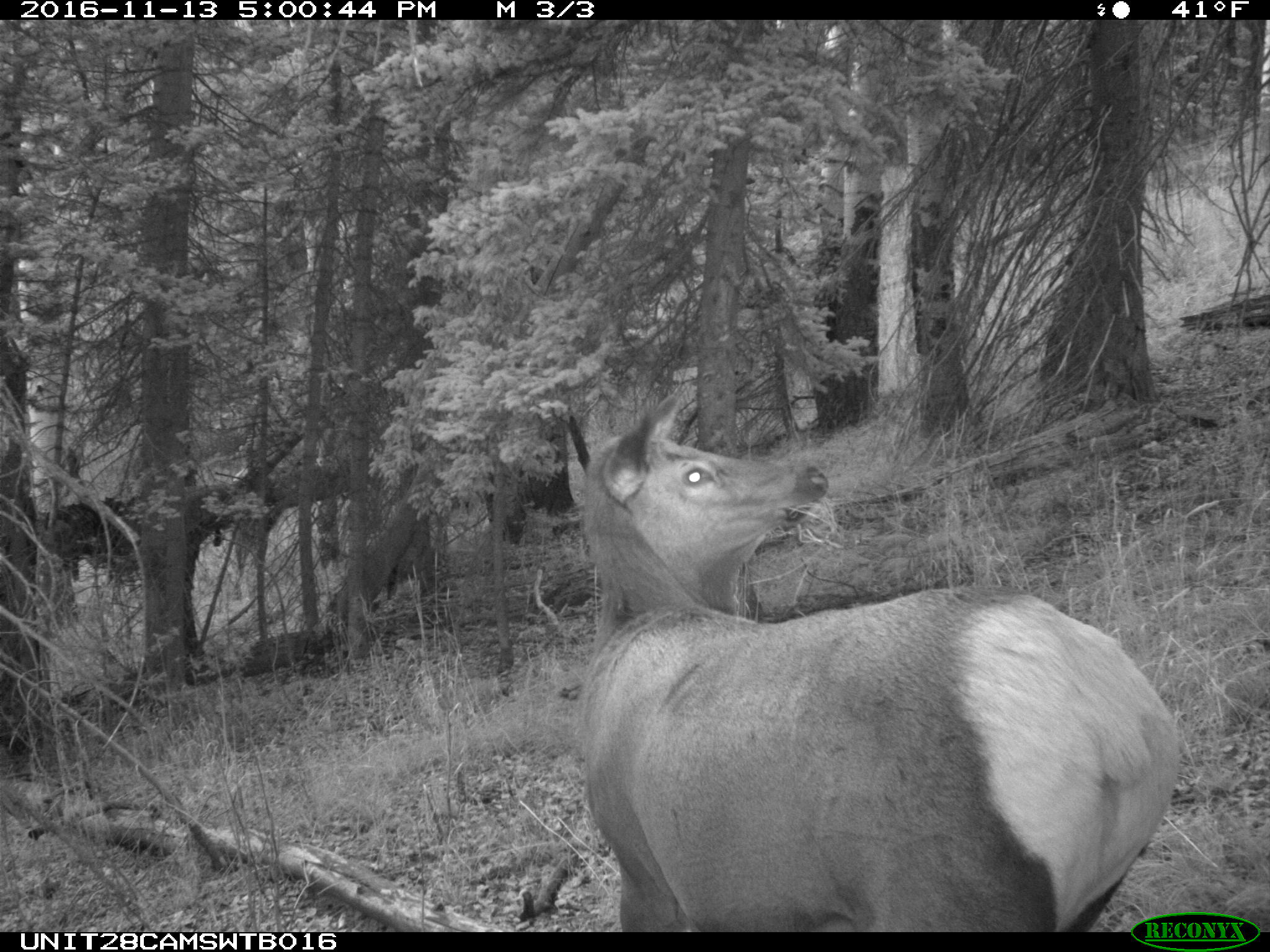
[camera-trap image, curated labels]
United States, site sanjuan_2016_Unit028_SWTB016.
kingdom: Animalia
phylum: Chordata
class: Mammalia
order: Artiodactyla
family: Cervidae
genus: Cervus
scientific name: Cervus elaphus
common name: red deer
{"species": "Cervus elaphus (red deer)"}